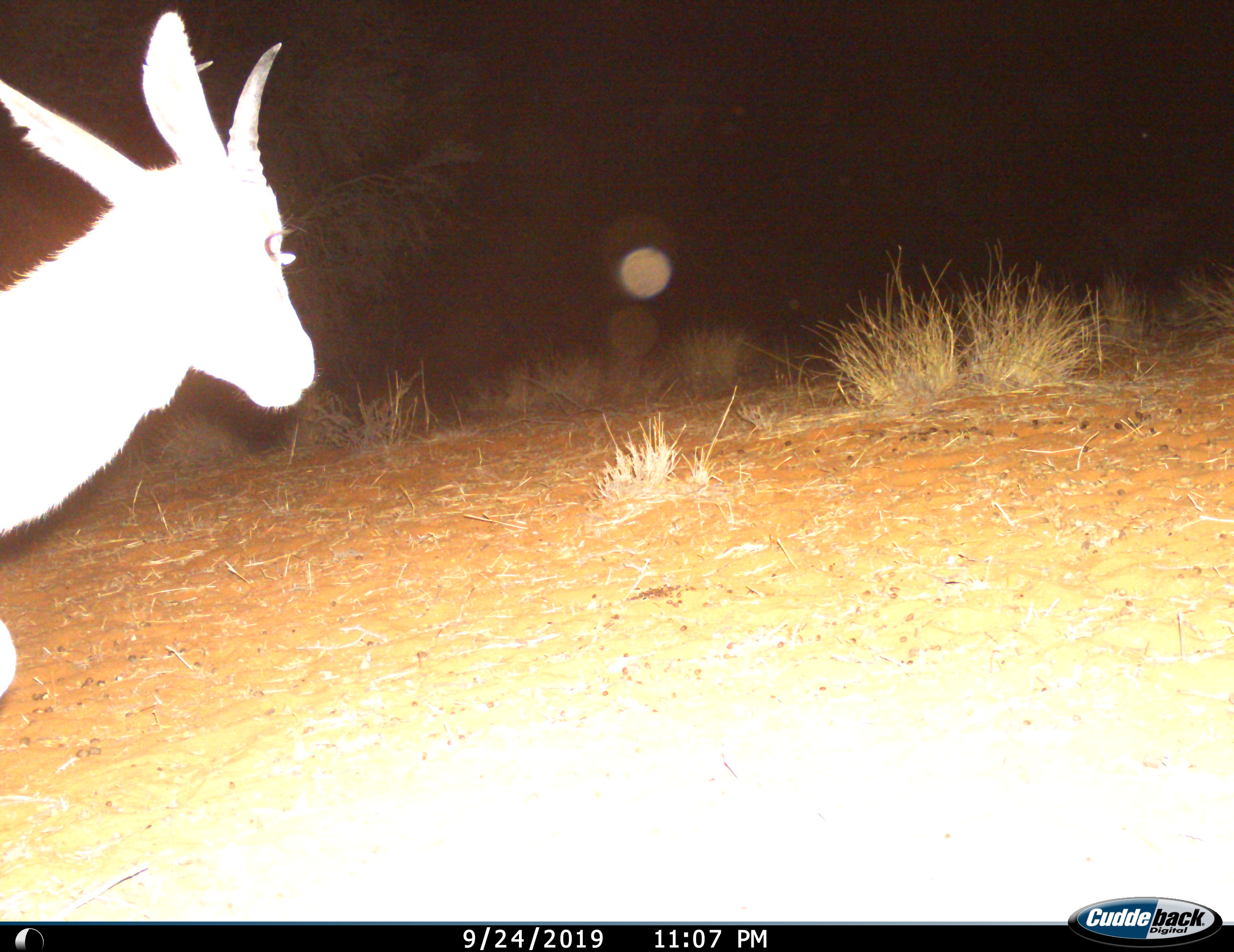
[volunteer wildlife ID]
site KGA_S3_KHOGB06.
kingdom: Animalia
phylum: Chordata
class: Mammalia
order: Artiodactyla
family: Bovidae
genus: Antidorcas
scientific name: Antidorcas marsupialis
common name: springbok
Springbok (Antidorcas marsupialis), count 1. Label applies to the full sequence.